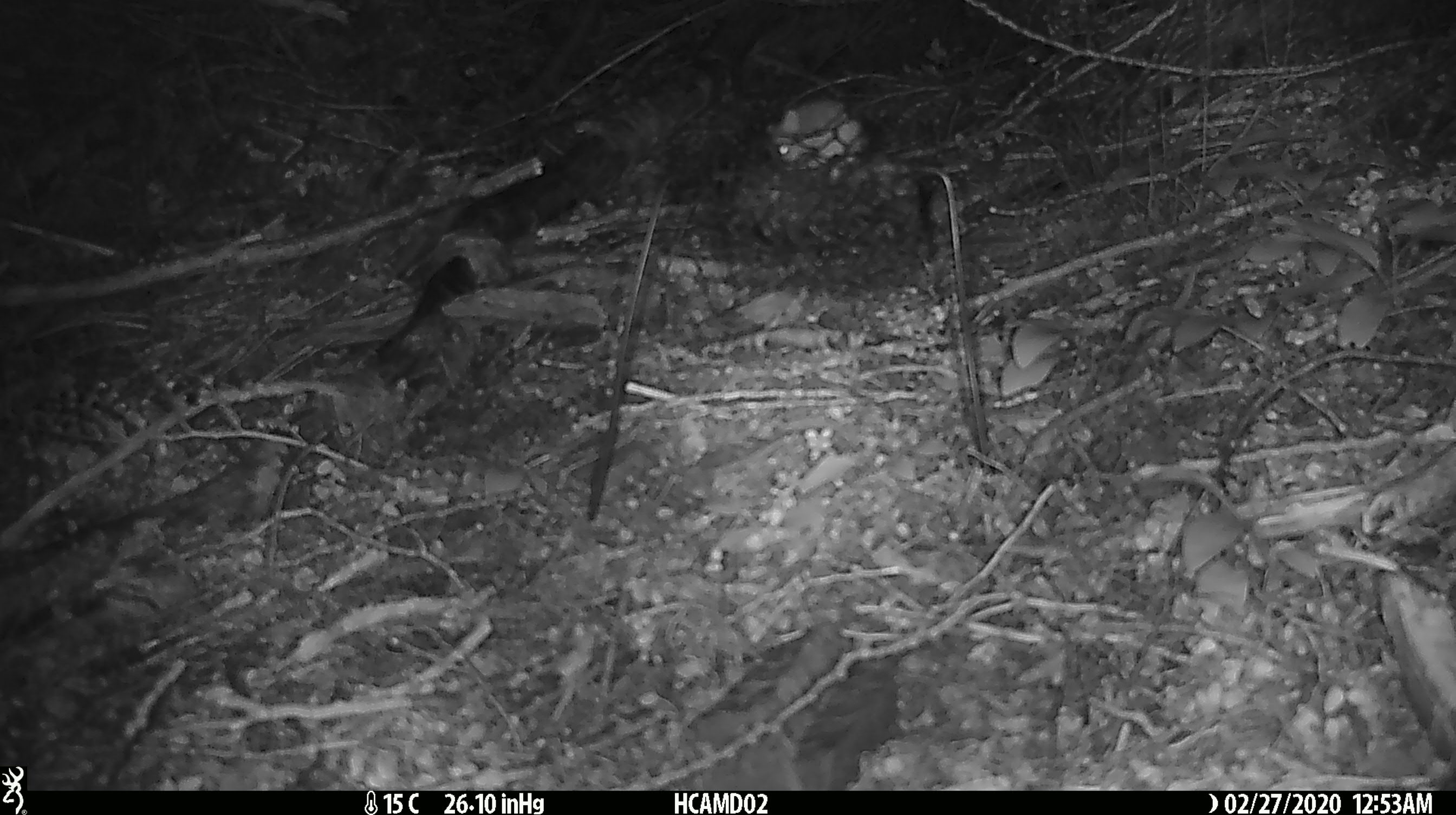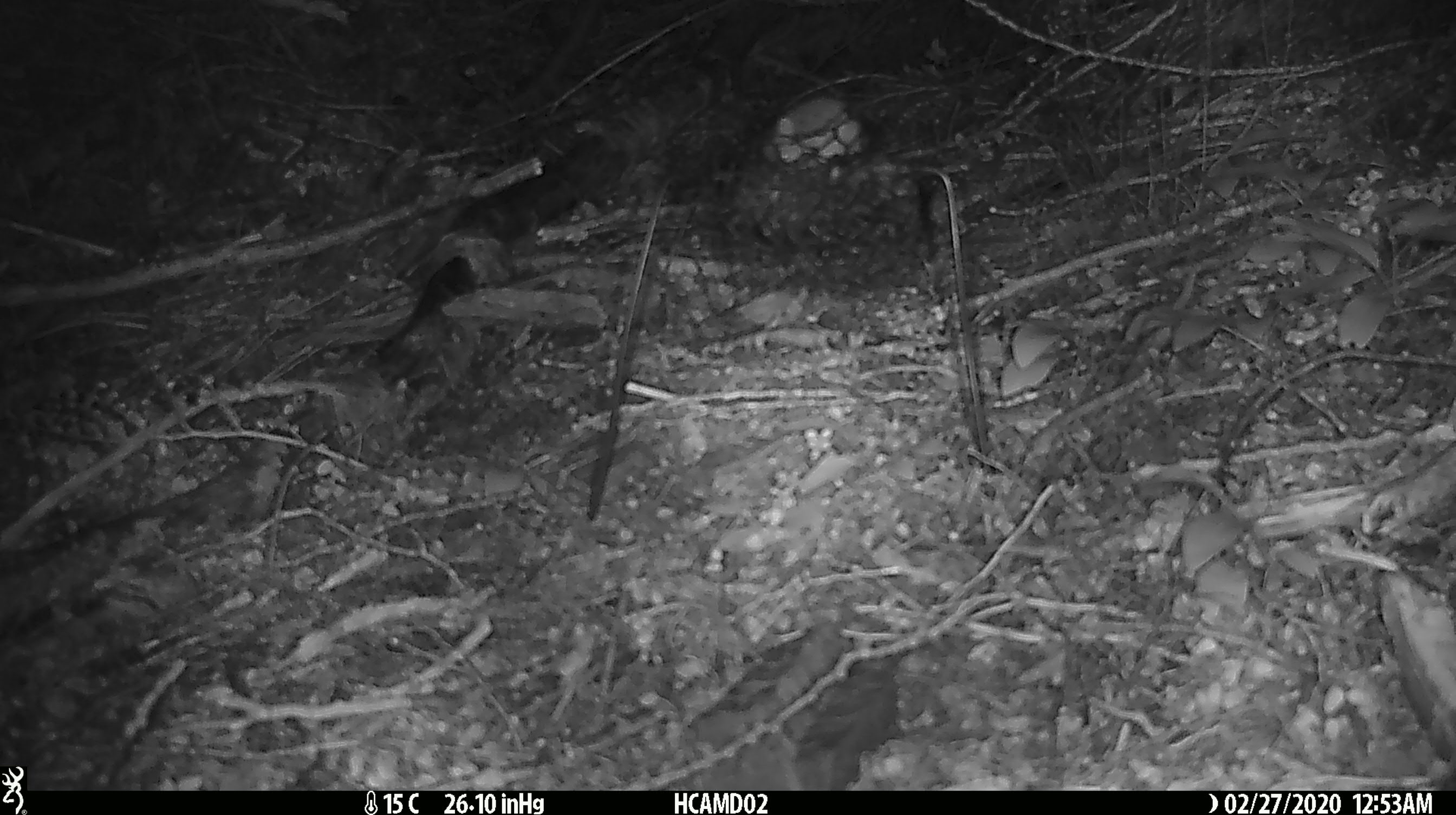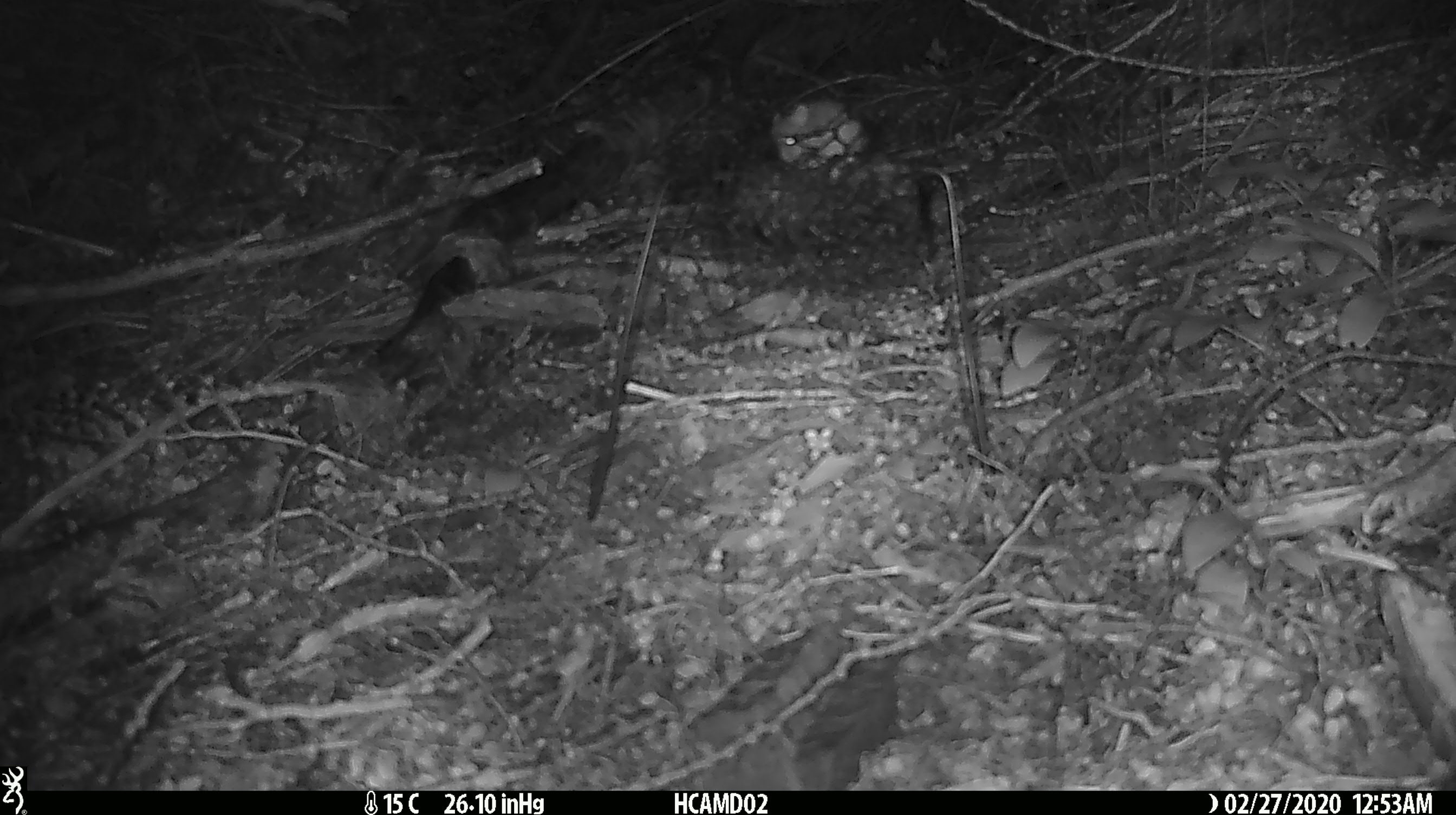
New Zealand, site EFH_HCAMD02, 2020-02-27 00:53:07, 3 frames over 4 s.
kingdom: Animalia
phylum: Chordata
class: Mammalia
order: Rodentia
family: Muridae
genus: Mus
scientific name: Mus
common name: mouse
Mouse (Mus).